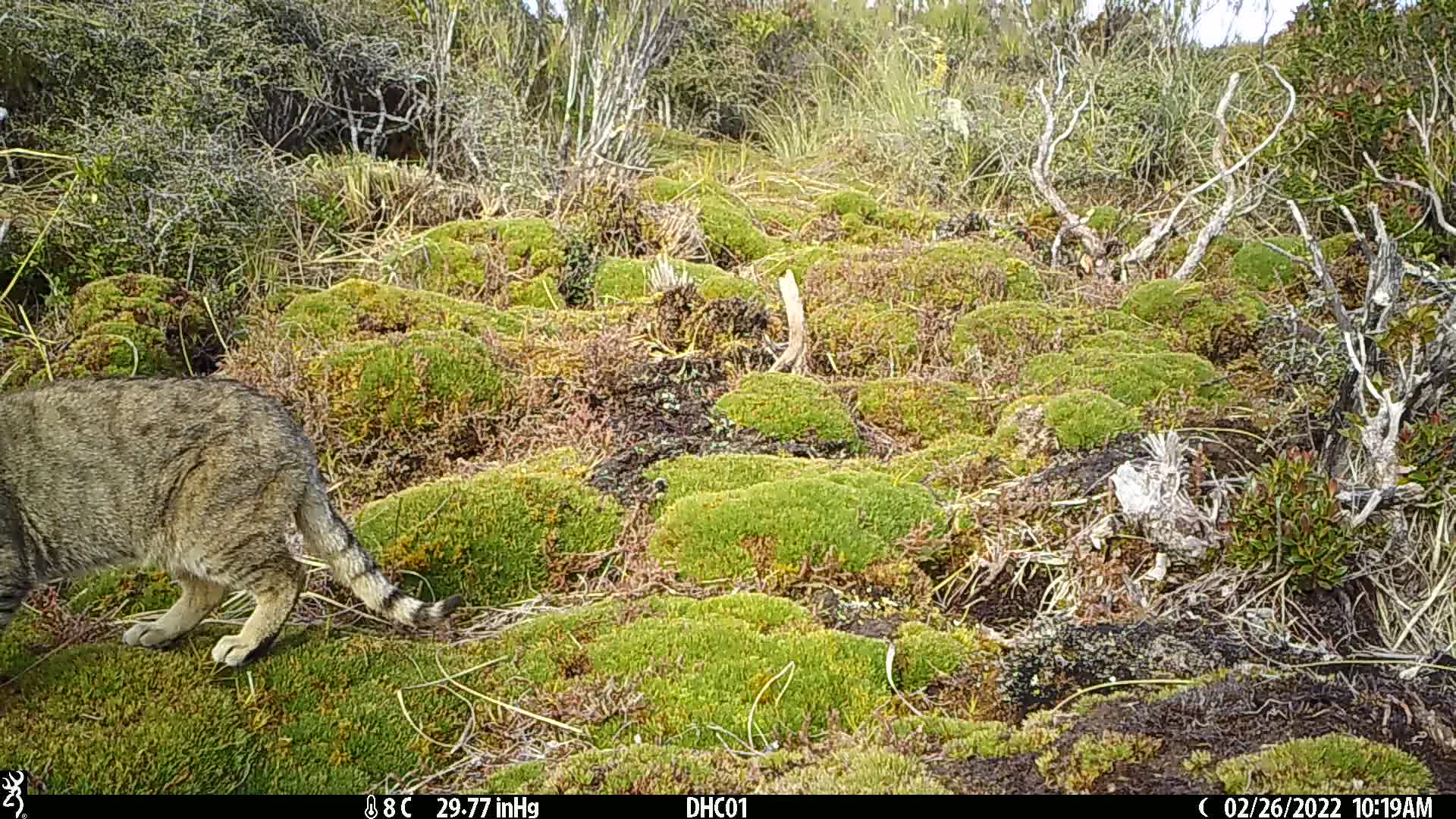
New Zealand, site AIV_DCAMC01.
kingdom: Animalia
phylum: Chordata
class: Mammalia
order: Carnivora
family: Felidae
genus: Felis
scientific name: Felis catus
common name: domestic cat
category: cat